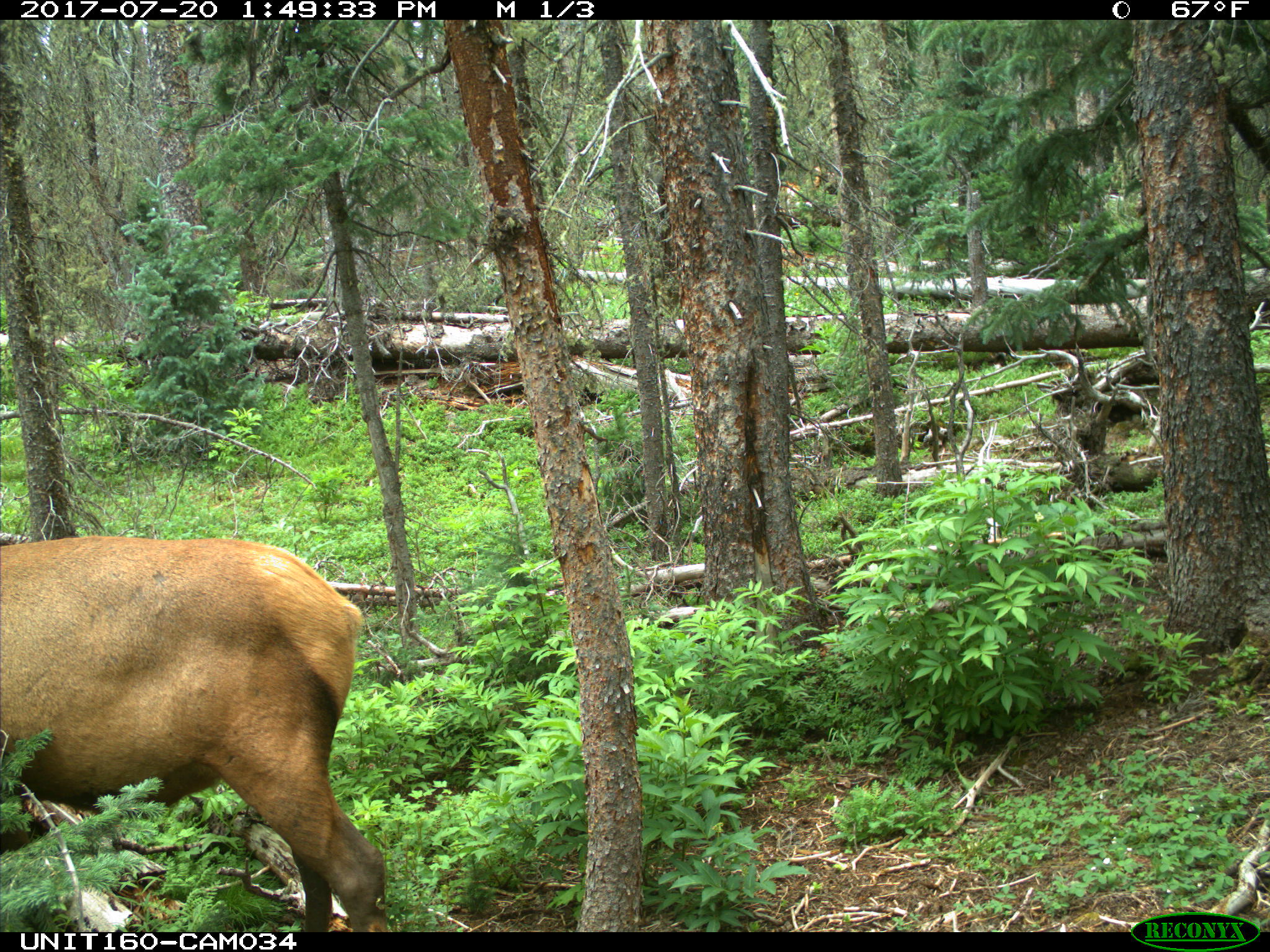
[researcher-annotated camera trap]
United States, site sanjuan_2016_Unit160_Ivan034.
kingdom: Animalia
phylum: Chordata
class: Mammalia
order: Artiodactyla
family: Cervidae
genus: Cervus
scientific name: Cervus elaphus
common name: red deer